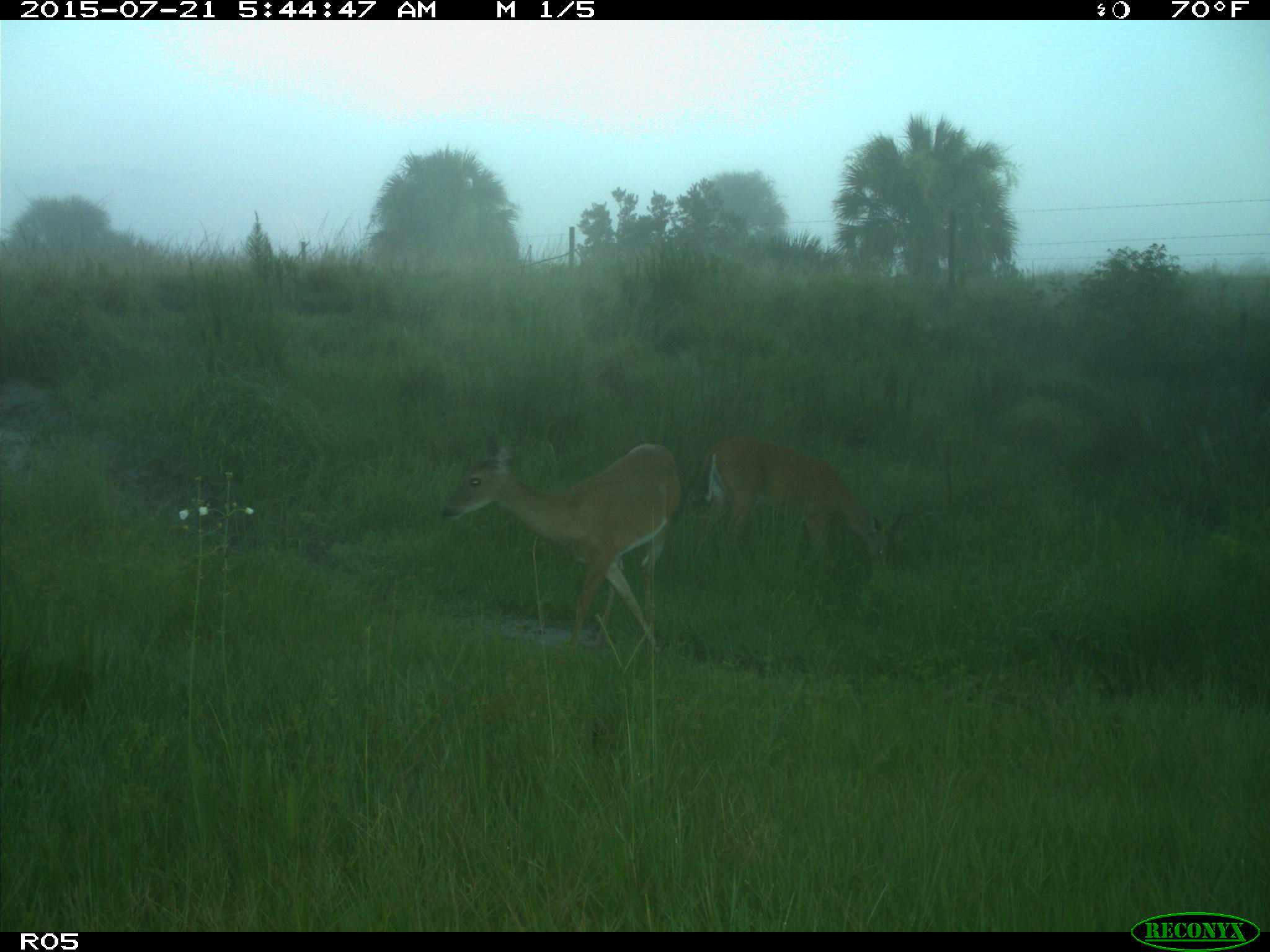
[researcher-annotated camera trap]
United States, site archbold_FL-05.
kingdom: Animalia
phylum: Chordata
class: Mammalia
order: Artiodactyla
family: Cervidae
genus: Odocoileus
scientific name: Odocoileus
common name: deer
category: unidentified deer